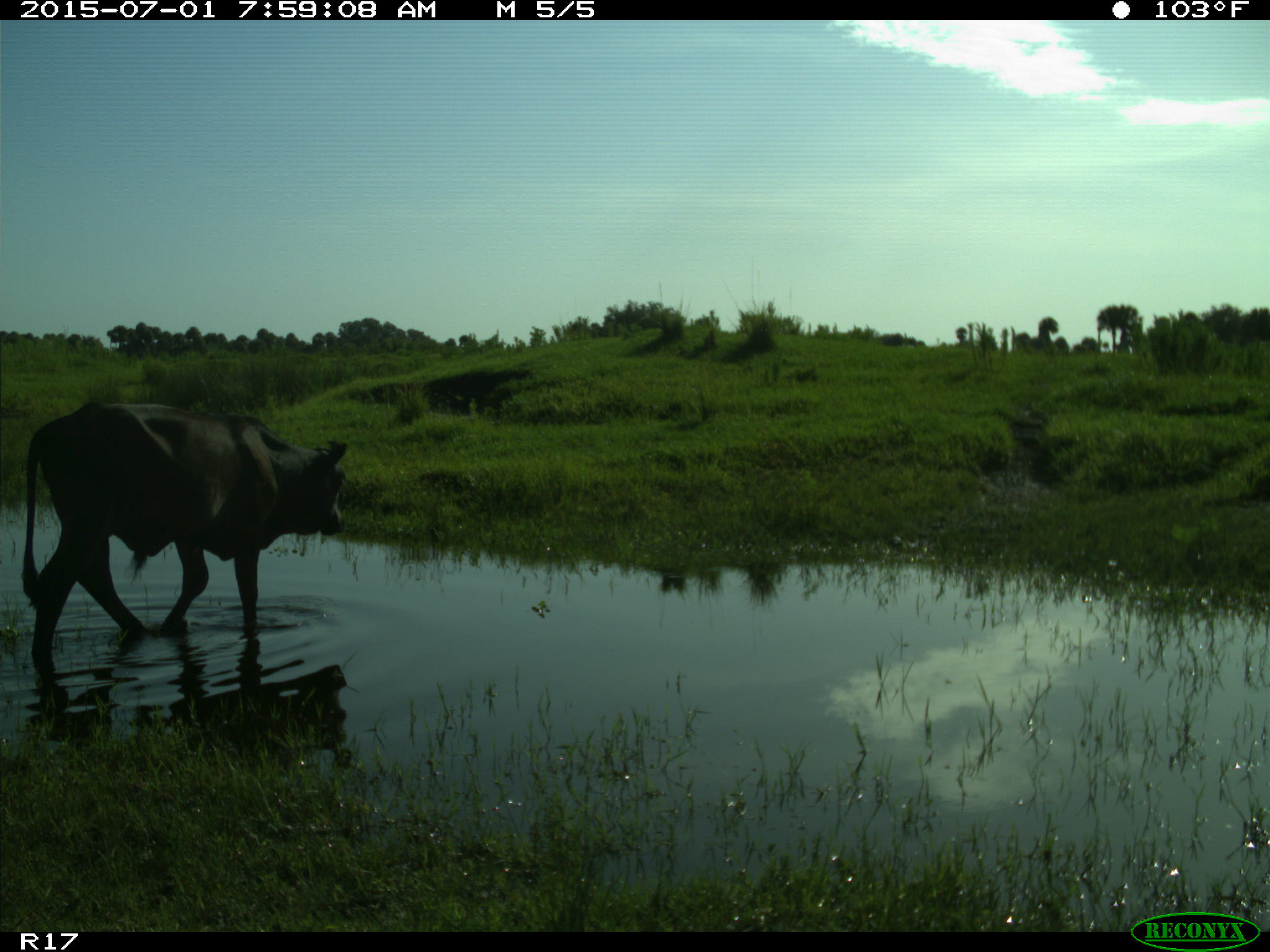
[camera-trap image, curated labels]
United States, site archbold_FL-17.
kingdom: Animalia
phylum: Chordata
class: Mammalia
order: Artiodactyla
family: Bovidae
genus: Bos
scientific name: Bos taurus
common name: domestic cow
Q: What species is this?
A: Bos taurus (domestic cow).